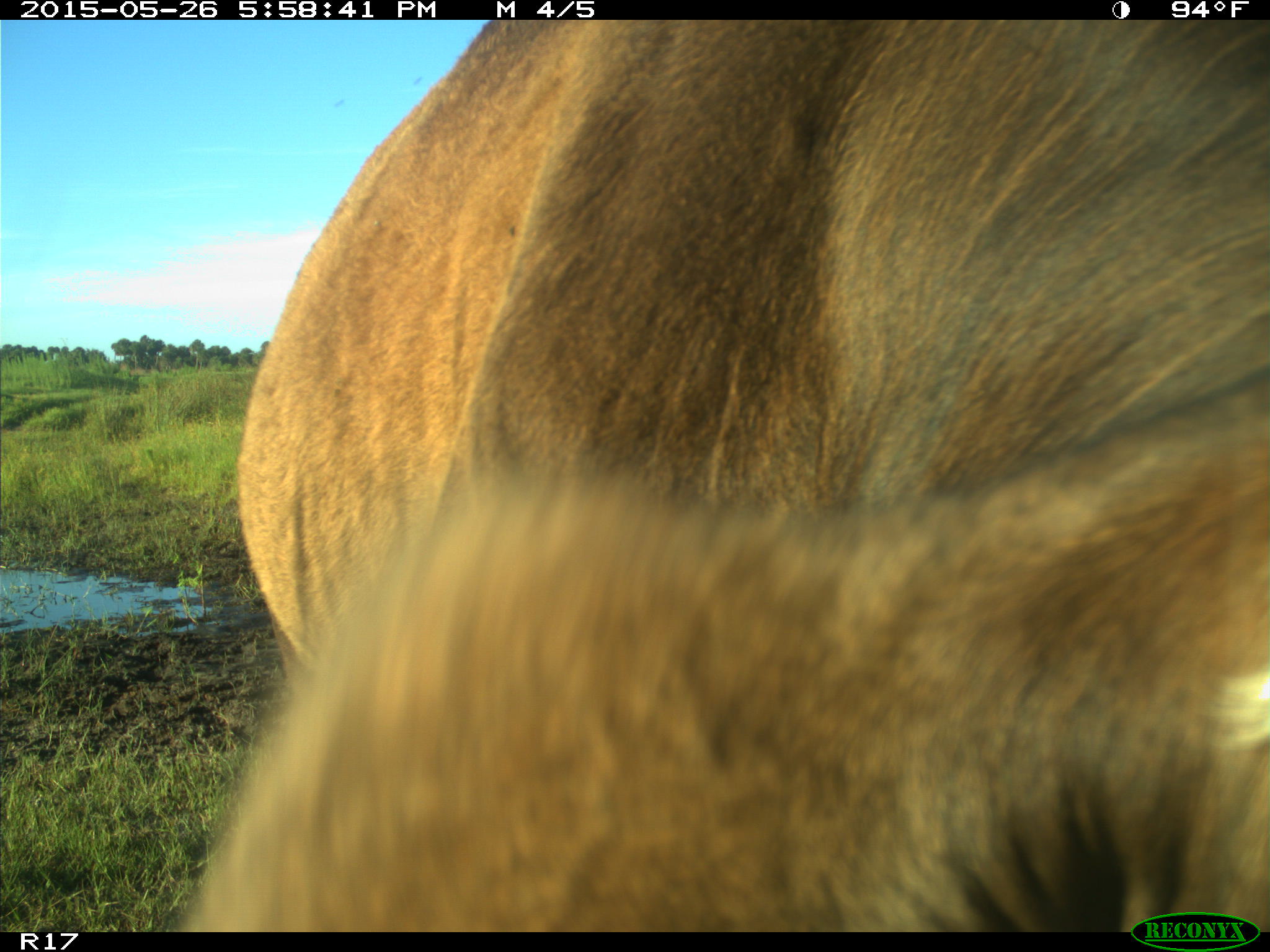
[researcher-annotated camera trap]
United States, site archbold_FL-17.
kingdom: Animalia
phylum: Chordata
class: Mammalia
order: Artiodactyla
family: Bovidae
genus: Bos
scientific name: Bos taurus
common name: domestic cow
Bos taurus (domestic cow).